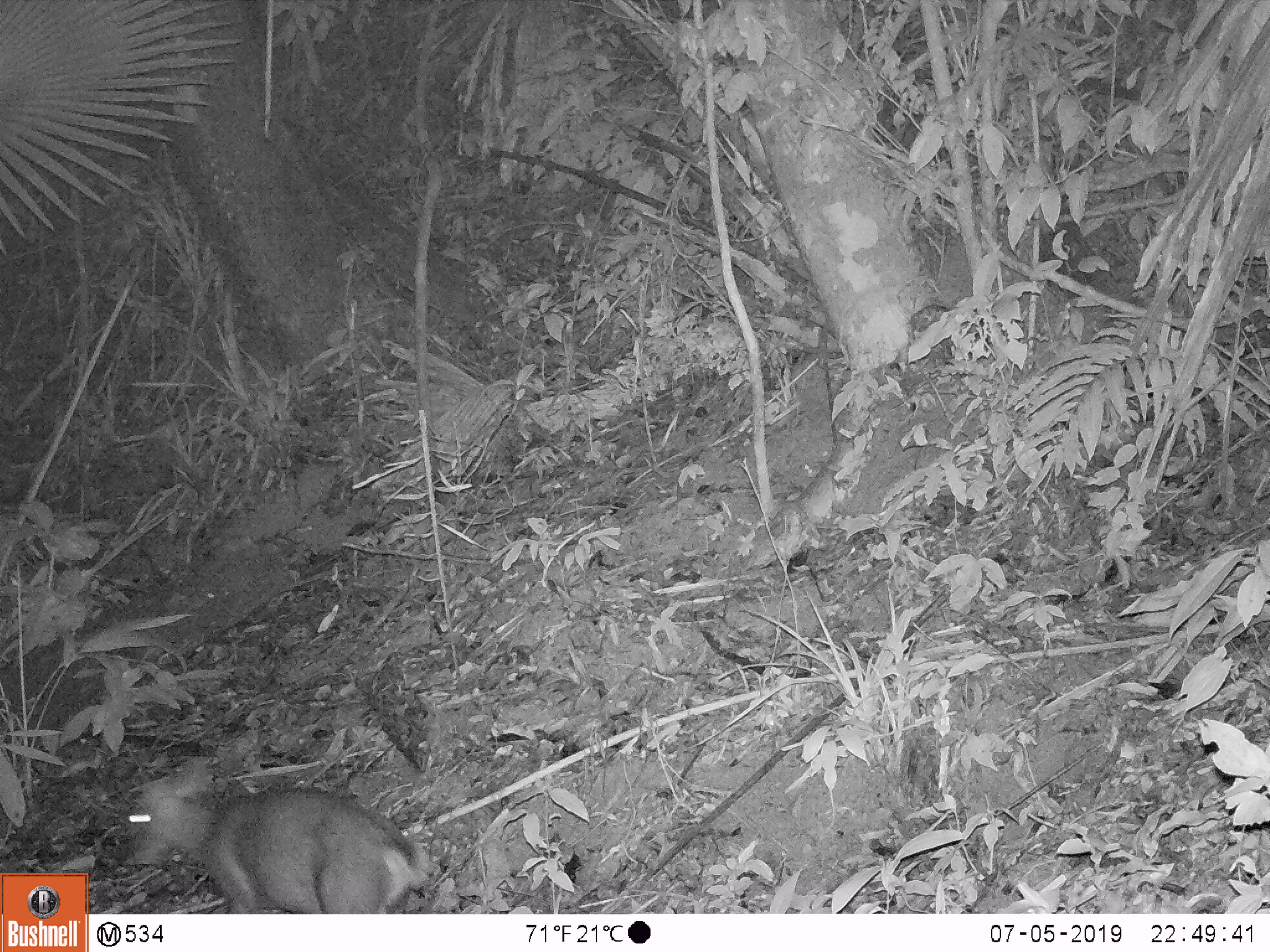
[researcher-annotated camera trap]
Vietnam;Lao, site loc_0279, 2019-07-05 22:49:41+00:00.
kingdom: Animalia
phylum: Chordata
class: Mammalia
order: Artiodactyla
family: Cervidae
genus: Muntiacus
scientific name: Muntiacus vuquangensis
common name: large-antlered muntjac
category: large antlered muntjac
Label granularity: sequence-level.